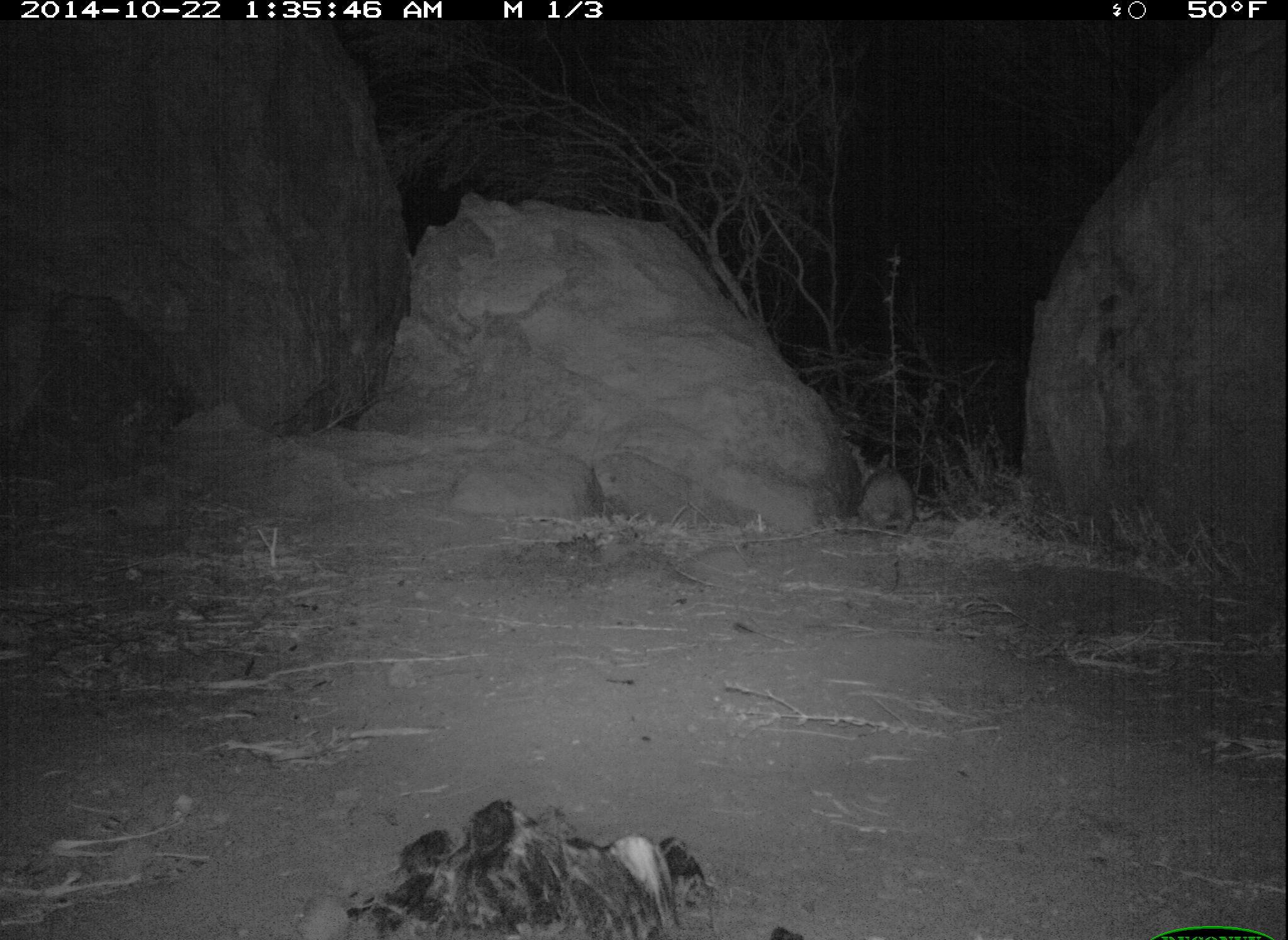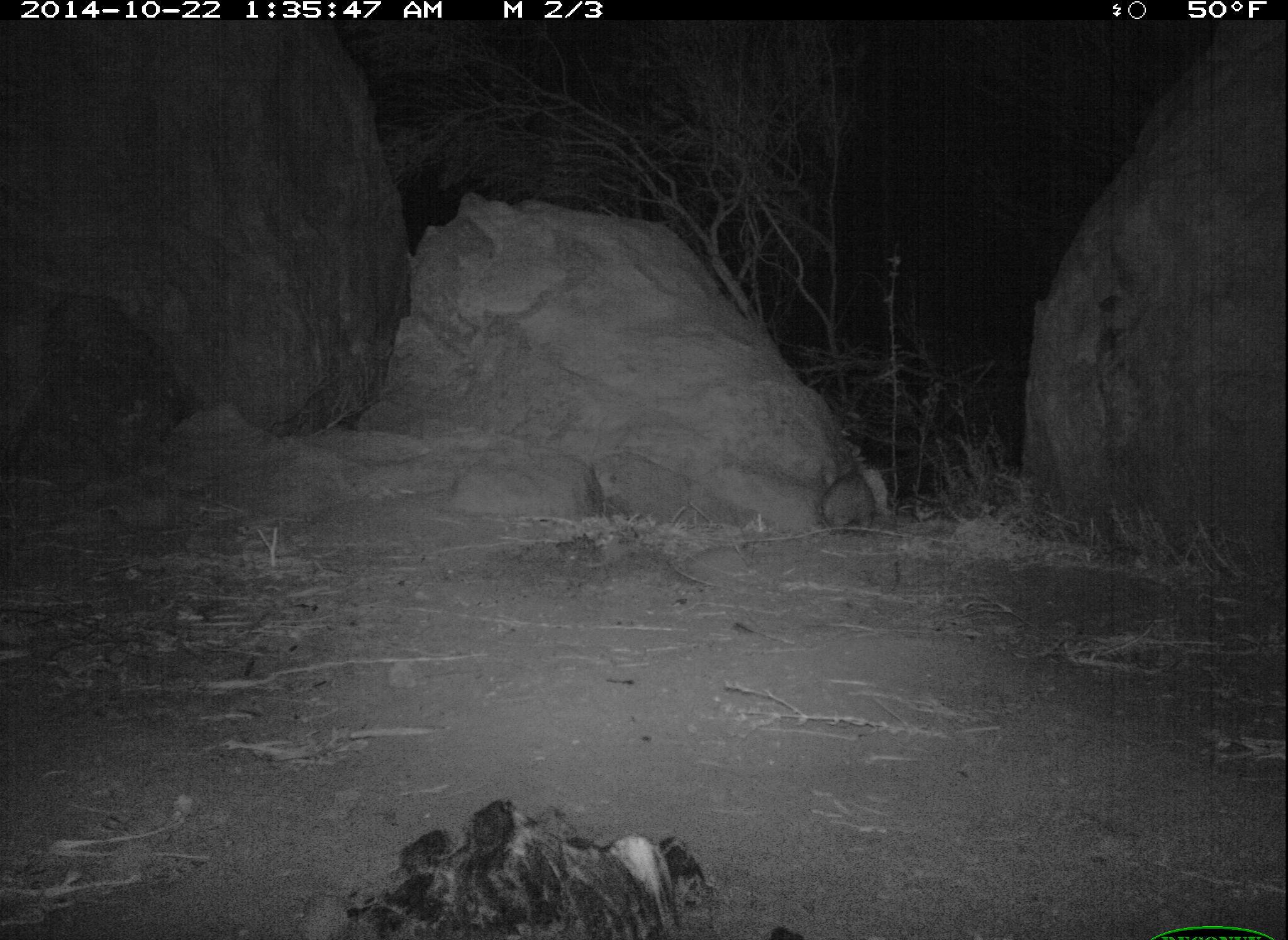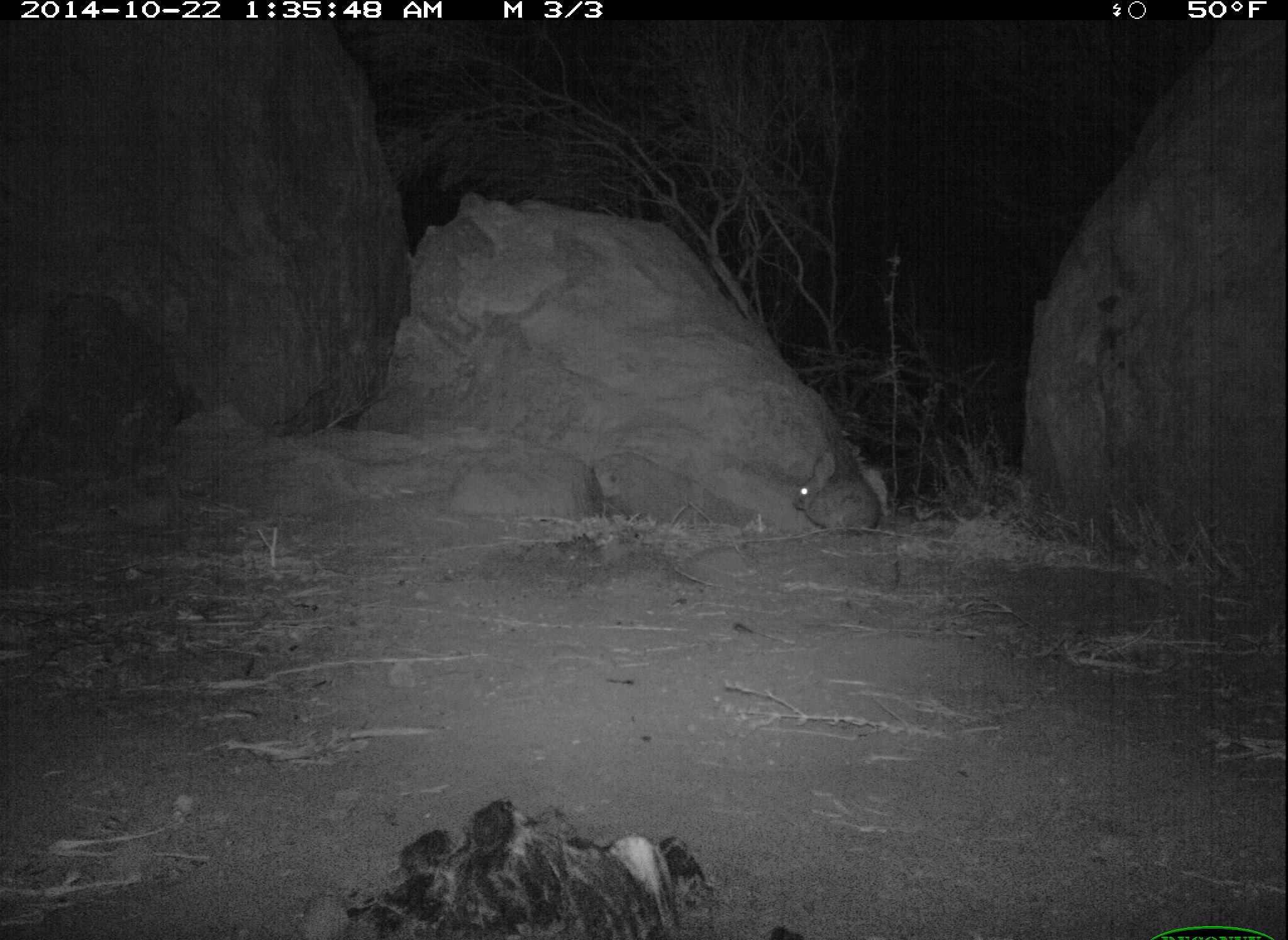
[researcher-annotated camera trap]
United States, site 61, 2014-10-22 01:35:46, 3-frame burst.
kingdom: Animalia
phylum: Chordata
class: Mammalia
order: Lagomorpha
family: Leporidae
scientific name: Leporidae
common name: rabbits and hares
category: rabbit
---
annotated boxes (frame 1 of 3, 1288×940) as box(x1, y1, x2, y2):
rabbit: box(841, 439, 930, 538)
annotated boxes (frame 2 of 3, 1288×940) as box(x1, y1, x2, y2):
rabbit: box(815, 451, 887, 548)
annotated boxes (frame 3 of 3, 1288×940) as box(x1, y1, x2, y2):
rabbit: box(771, 443, 905, 546)